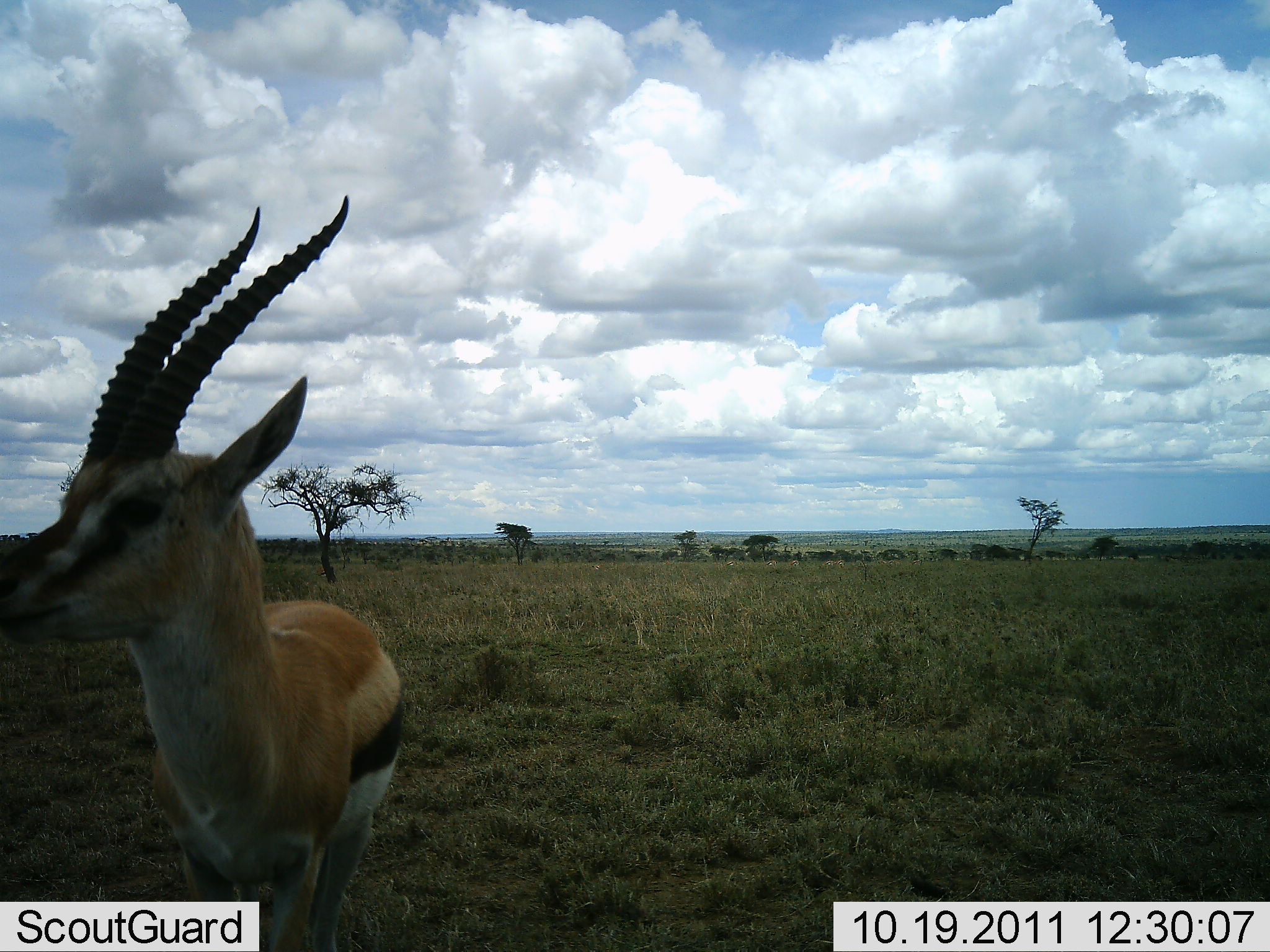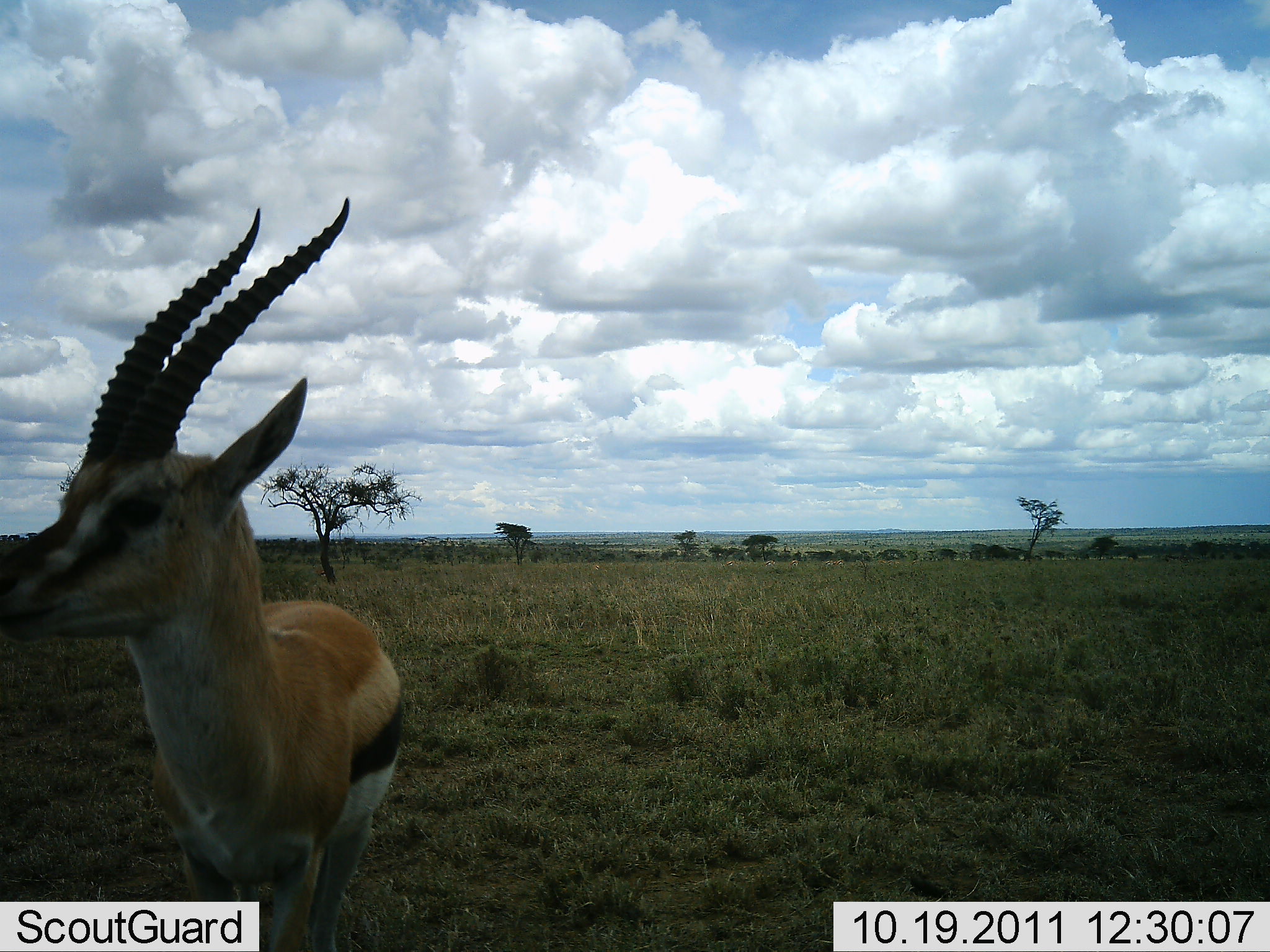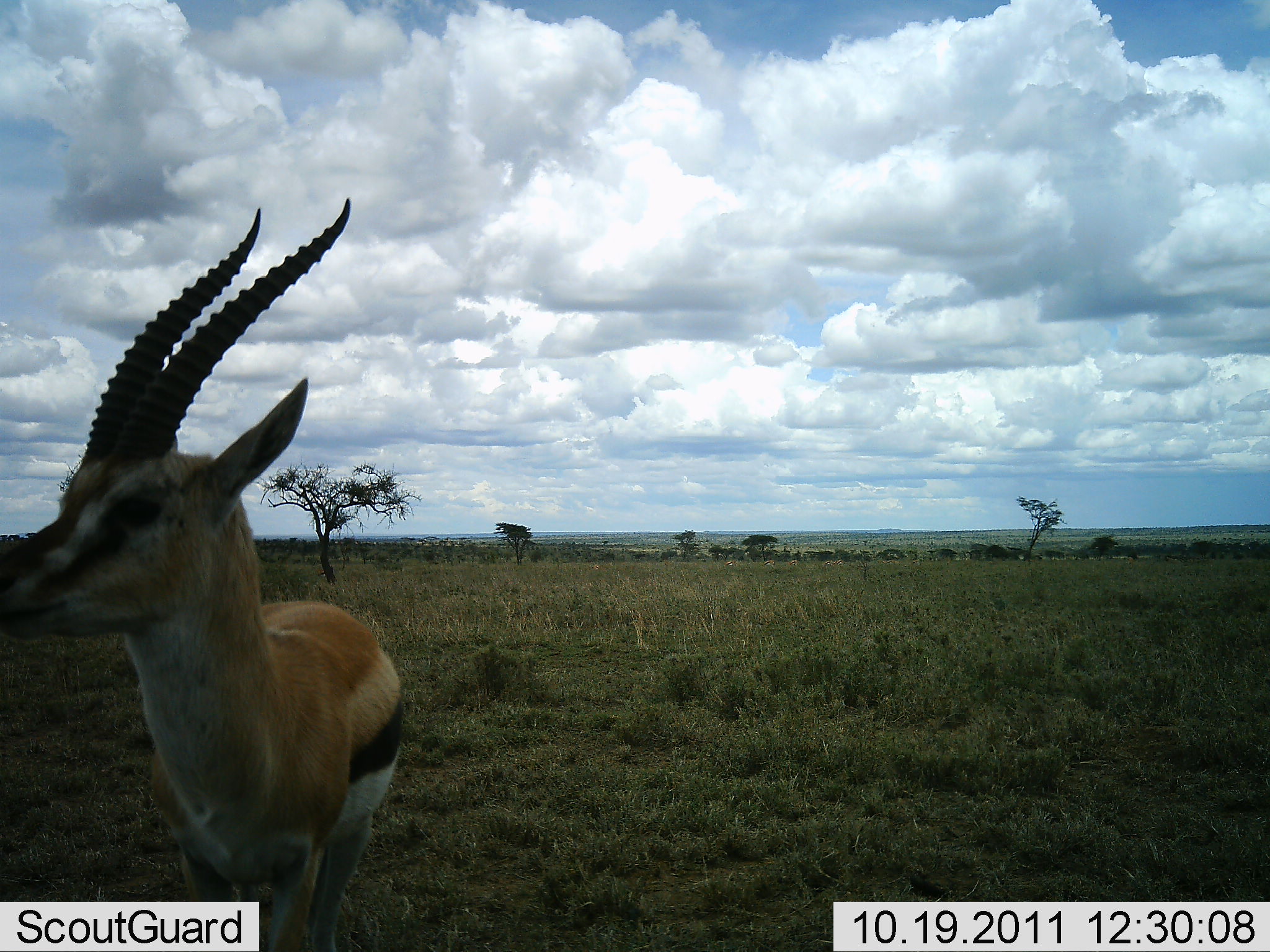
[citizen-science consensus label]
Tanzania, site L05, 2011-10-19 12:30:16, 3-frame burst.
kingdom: Animalia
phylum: Chordata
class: Mammalia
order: Artiodactyla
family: Bovidae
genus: Eudorcas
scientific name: Eudorcas thomsonii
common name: thomson's gazelle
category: gazellethomsons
Gazellethomsons (thomson's gazelle) (Eudorcas thomsonii), count 1. Behavior (volunteer vote fractions): standing 79%, resting 0%, moving 0%, interacting 0%. Young present (vote fraction): 0%. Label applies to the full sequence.